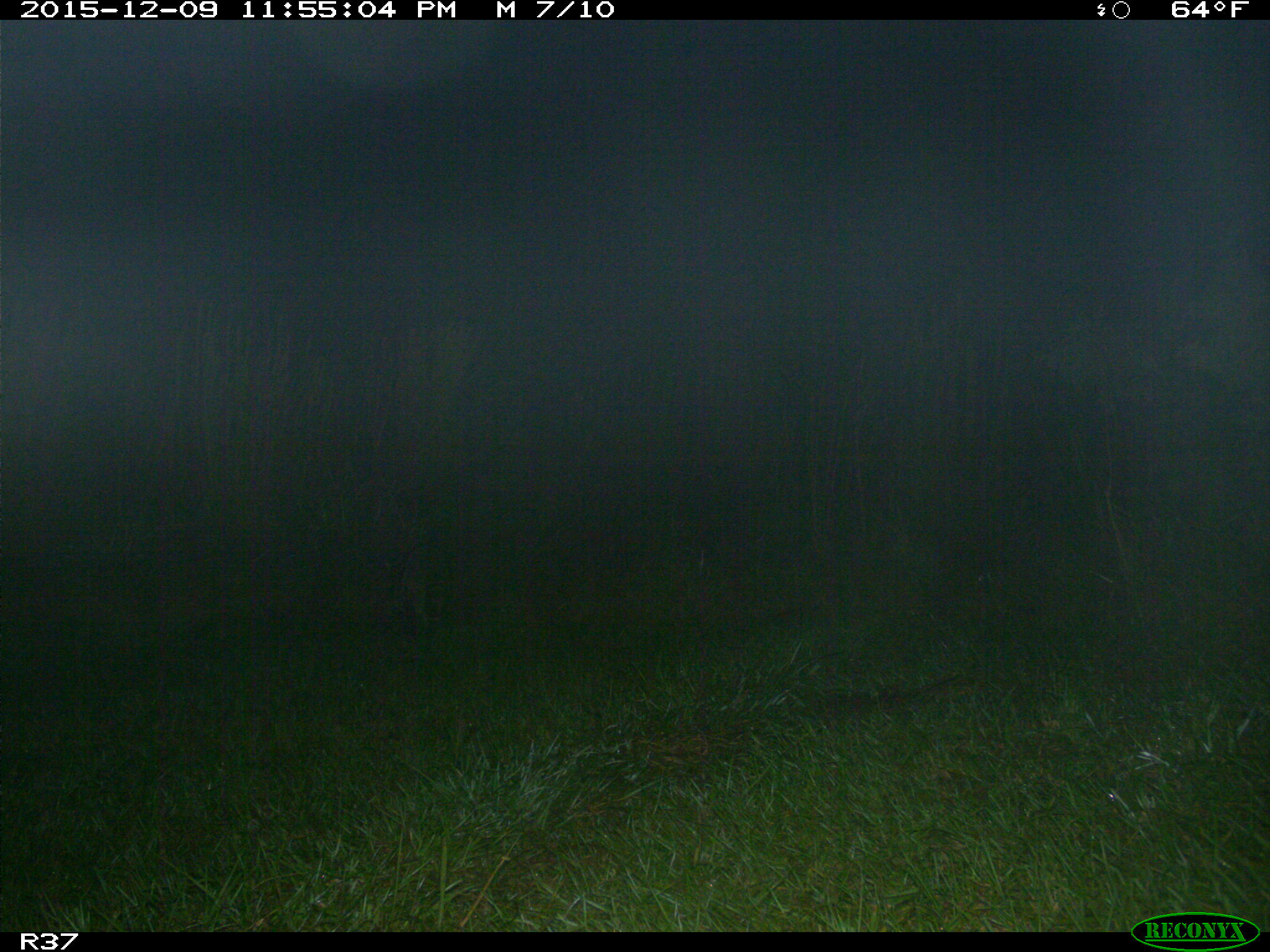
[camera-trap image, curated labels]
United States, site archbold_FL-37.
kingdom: Animalia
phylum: Chordata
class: Mammalia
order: Carnivora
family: Procyonidae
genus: Procyon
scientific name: Procyon lotor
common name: common raccoon